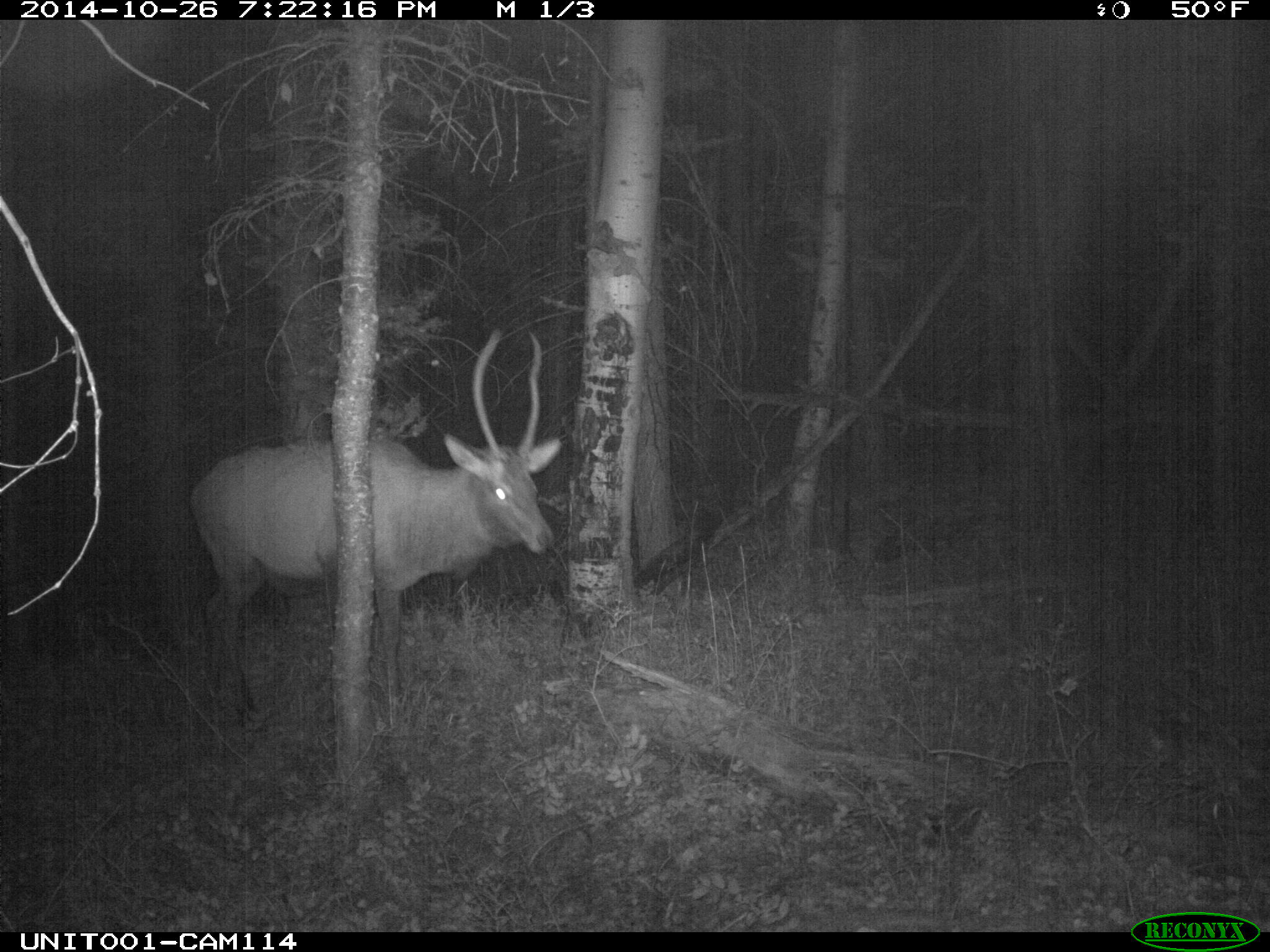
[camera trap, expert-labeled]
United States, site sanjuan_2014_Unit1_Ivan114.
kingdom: Animalia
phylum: Chordata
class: Mammalia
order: Artiodactyla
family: Cervidae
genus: Cervus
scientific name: Cervus elaphus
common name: red deer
Cervus elaphus (red deer).